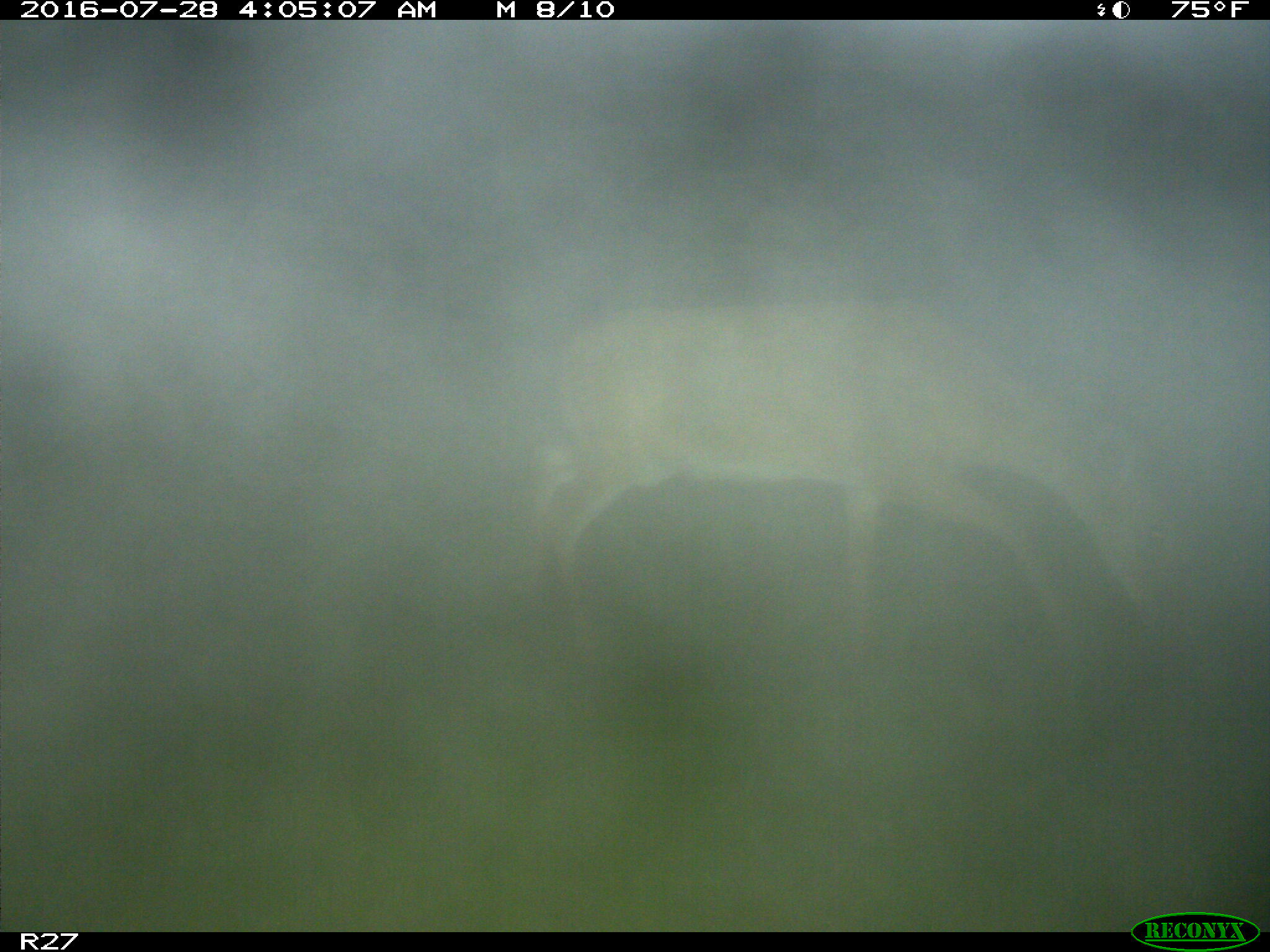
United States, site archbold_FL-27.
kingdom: Animalia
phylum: Chordata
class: Mammalia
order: Artiodactyla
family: Cervidae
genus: Odocoileus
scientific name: Odocoileus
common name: deer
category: unidentified deer